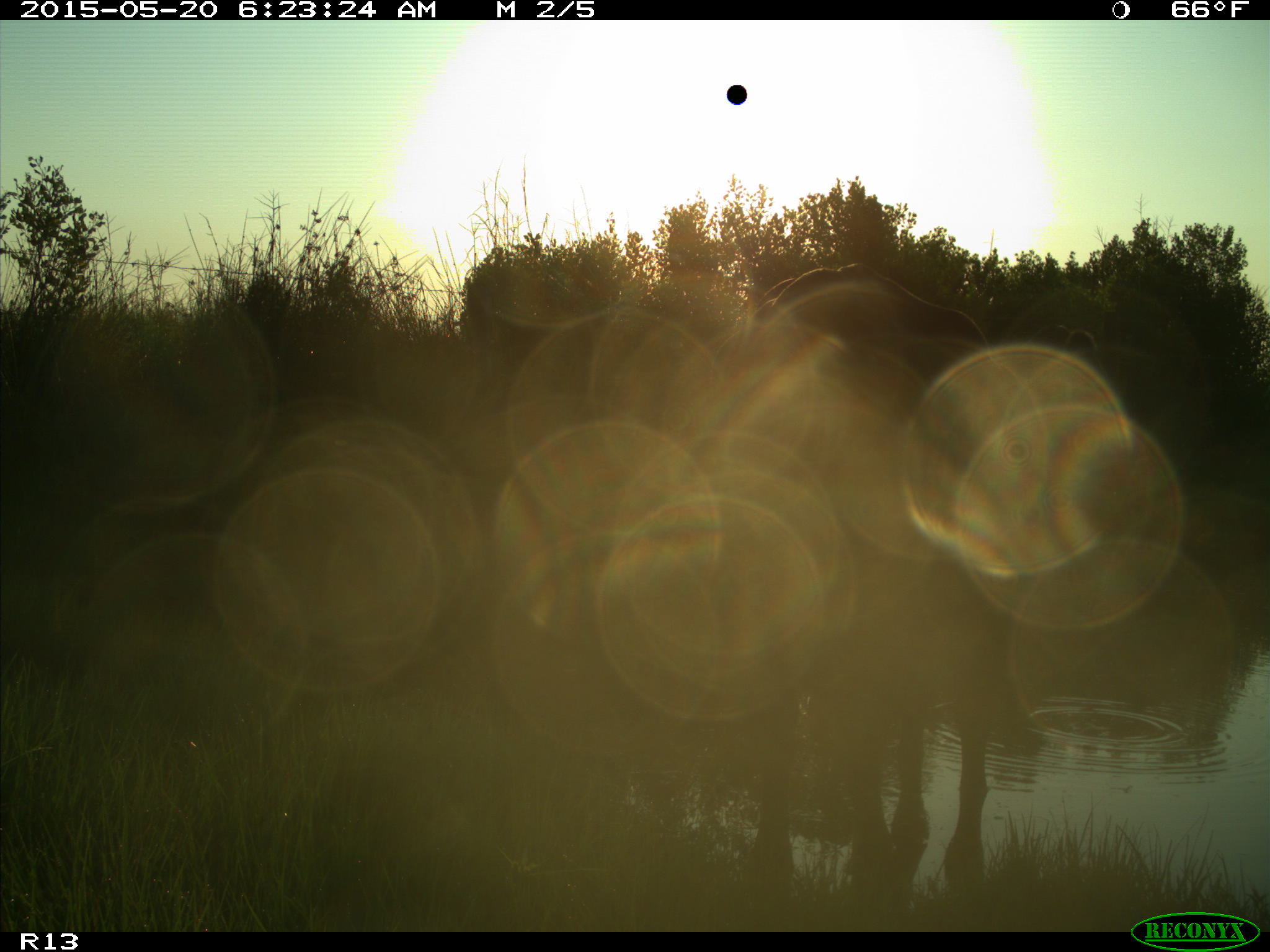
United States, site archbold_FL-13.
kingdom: Animalia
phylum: Chordata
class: Mammalia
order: Artiodactyla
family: Bovidae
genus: Bos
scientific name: Bos taurus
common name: domestic cow